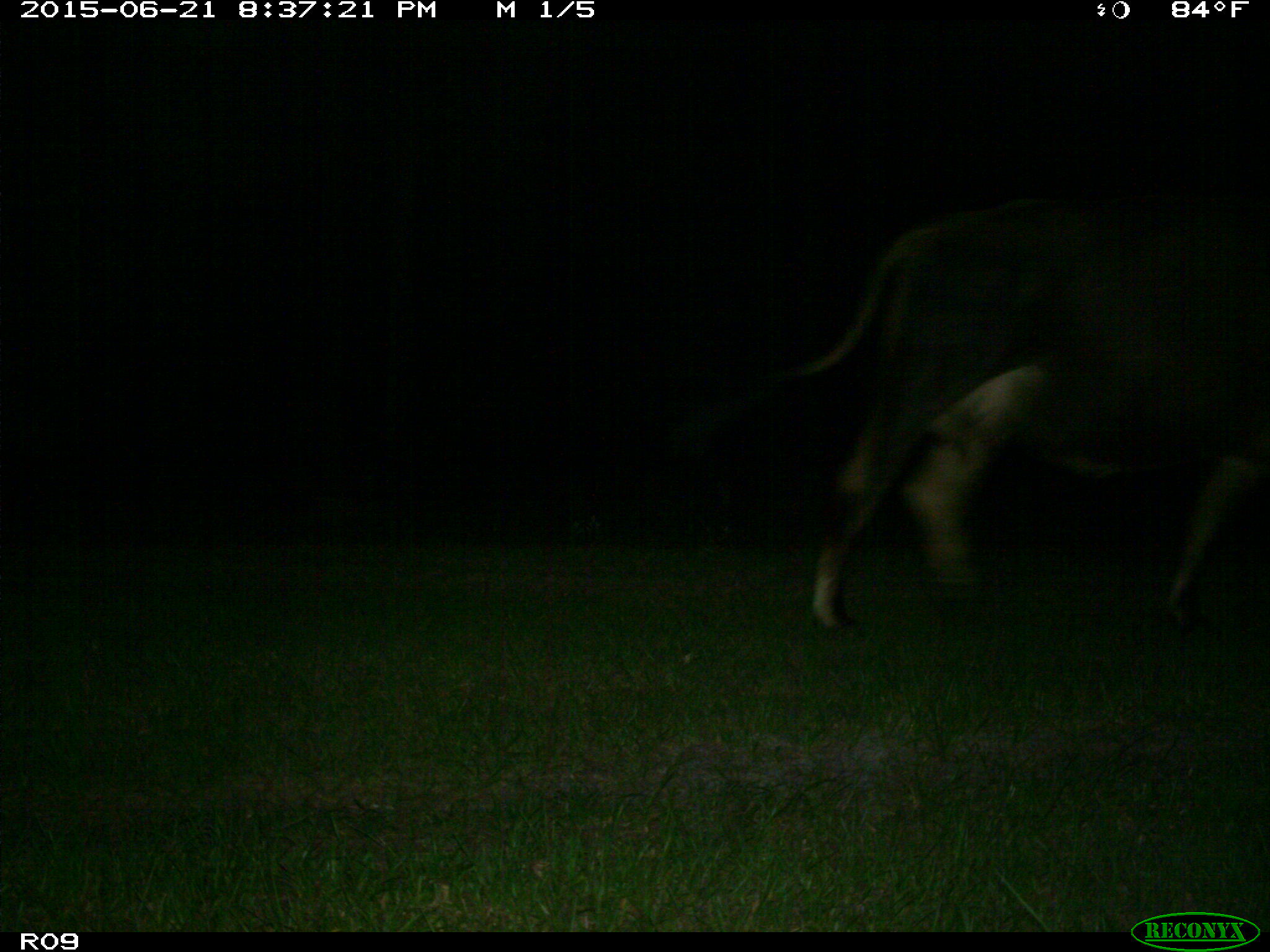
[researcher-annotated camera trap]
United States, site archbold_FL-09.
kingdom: Animalia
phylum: Chordata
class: Mammalia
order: Artiodactyla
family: Bovidae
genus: Bos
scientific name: Bos taurus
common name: domestic cow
Bos taurus (domestic cow).